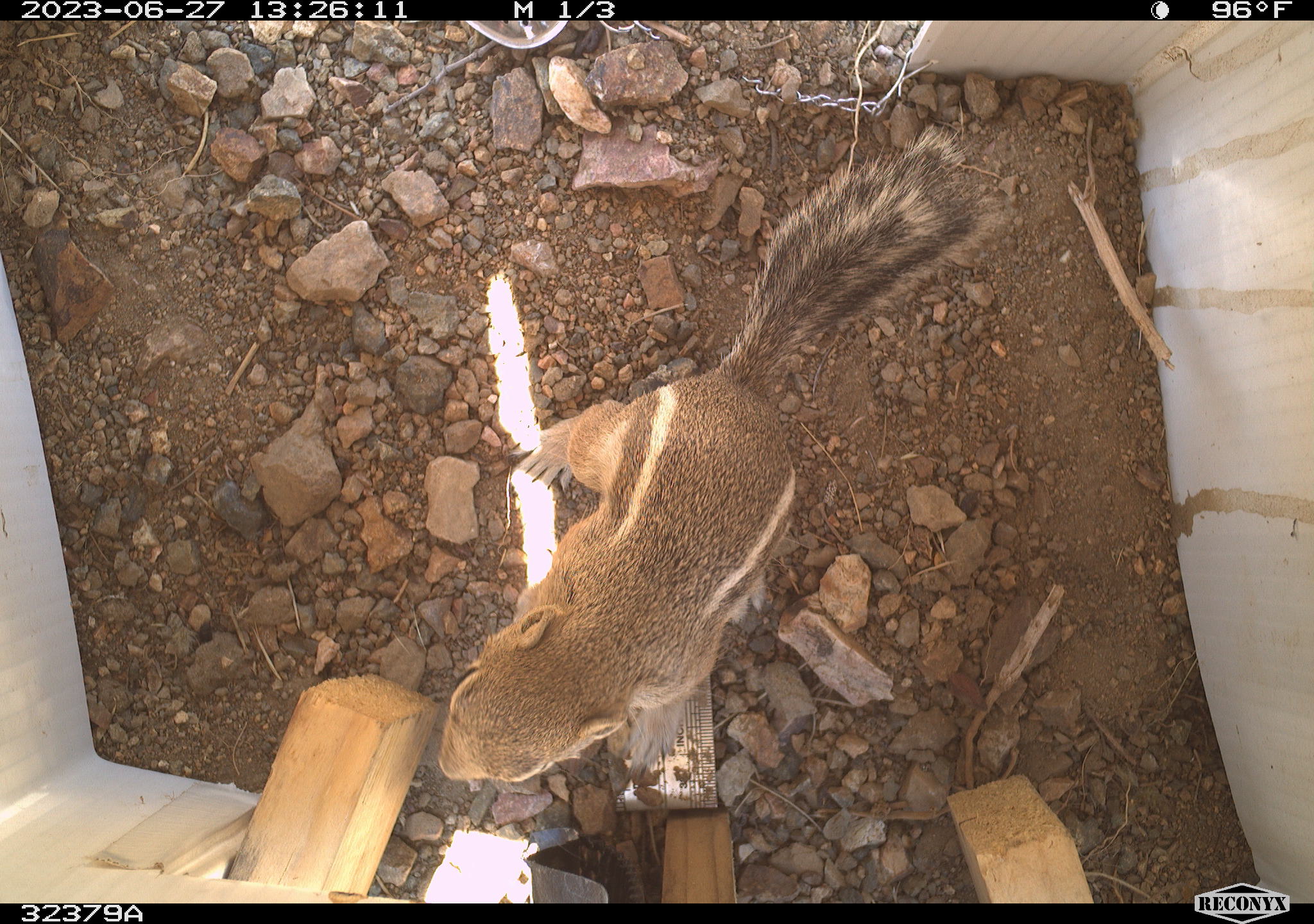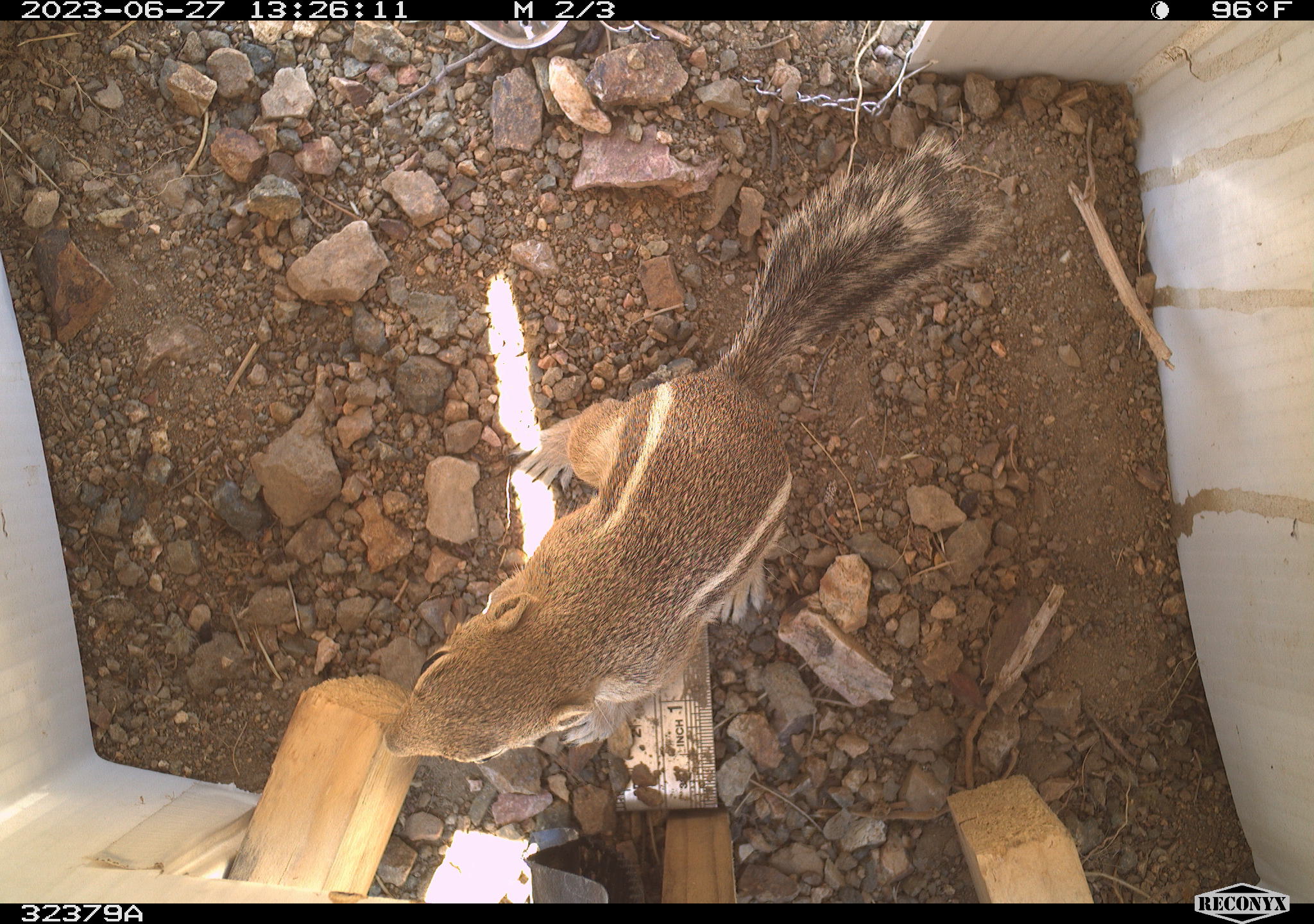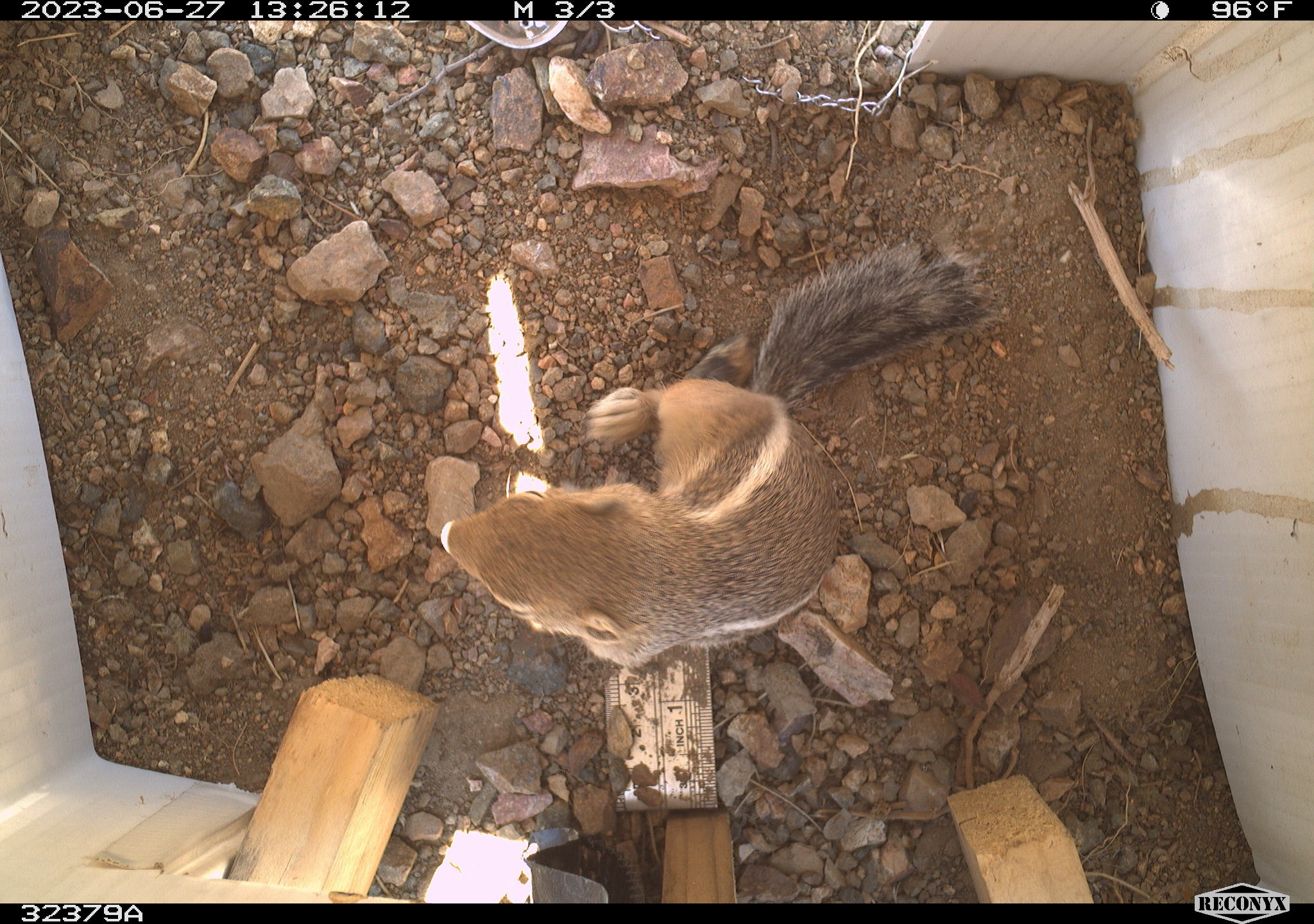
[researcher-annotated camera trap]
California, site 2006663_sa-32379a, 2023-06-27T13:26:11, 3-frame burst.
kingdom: Animalia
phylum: Chordata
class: Mammalia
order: Rodentia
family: Sciuridae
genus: Ammospermophilus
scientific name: Ammospermophilus leucurus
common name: white-tailed antelope squirrel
White-tailed antelope squirrel (Ammospermophilus leucurus).